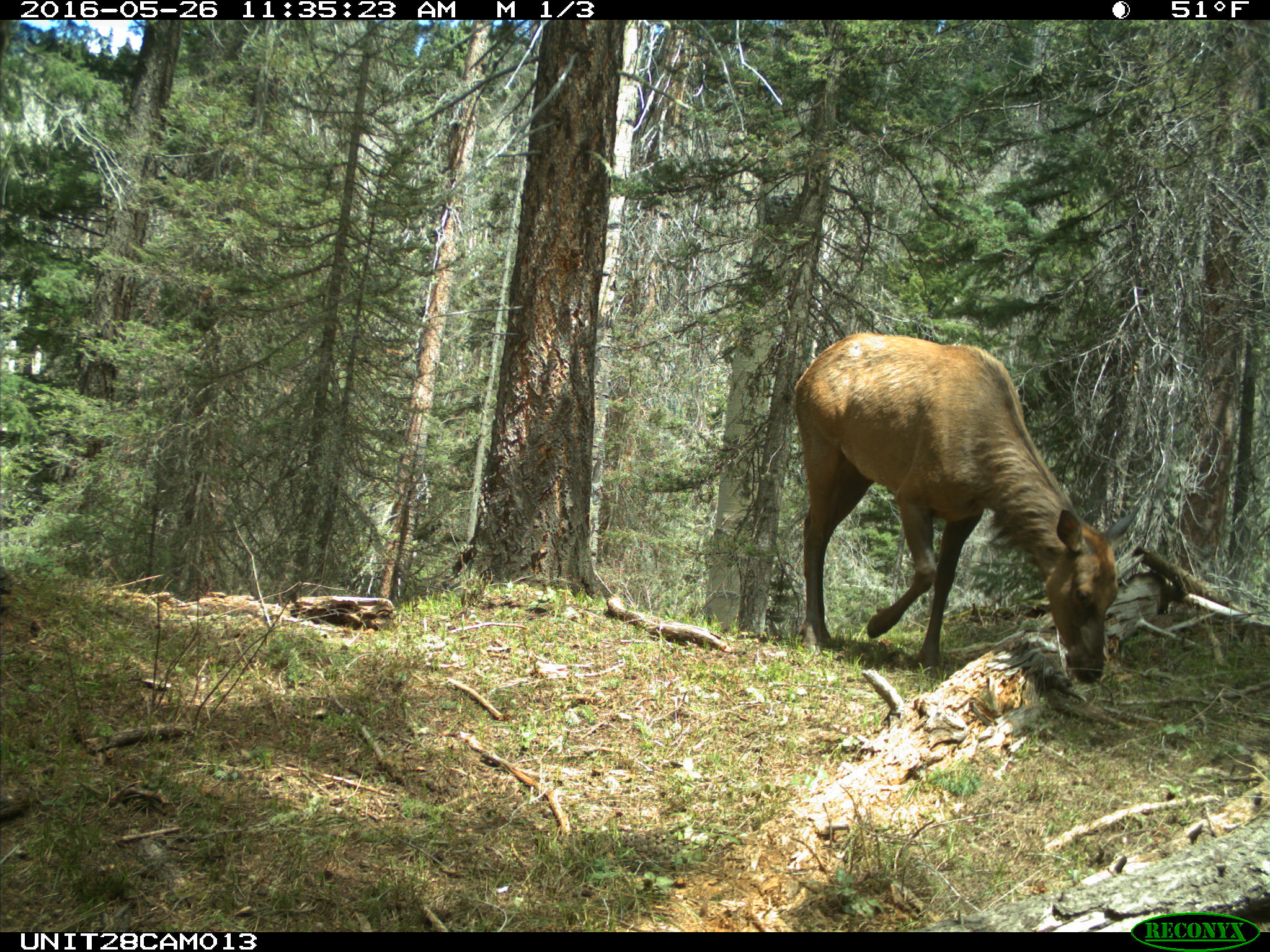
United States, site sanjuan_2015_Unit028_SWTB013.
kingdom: Animalia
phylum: Chordata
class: Mammalia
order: Artiodactyla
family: Cervidae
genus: Cervus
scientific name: Cervus elaphus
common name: red deer